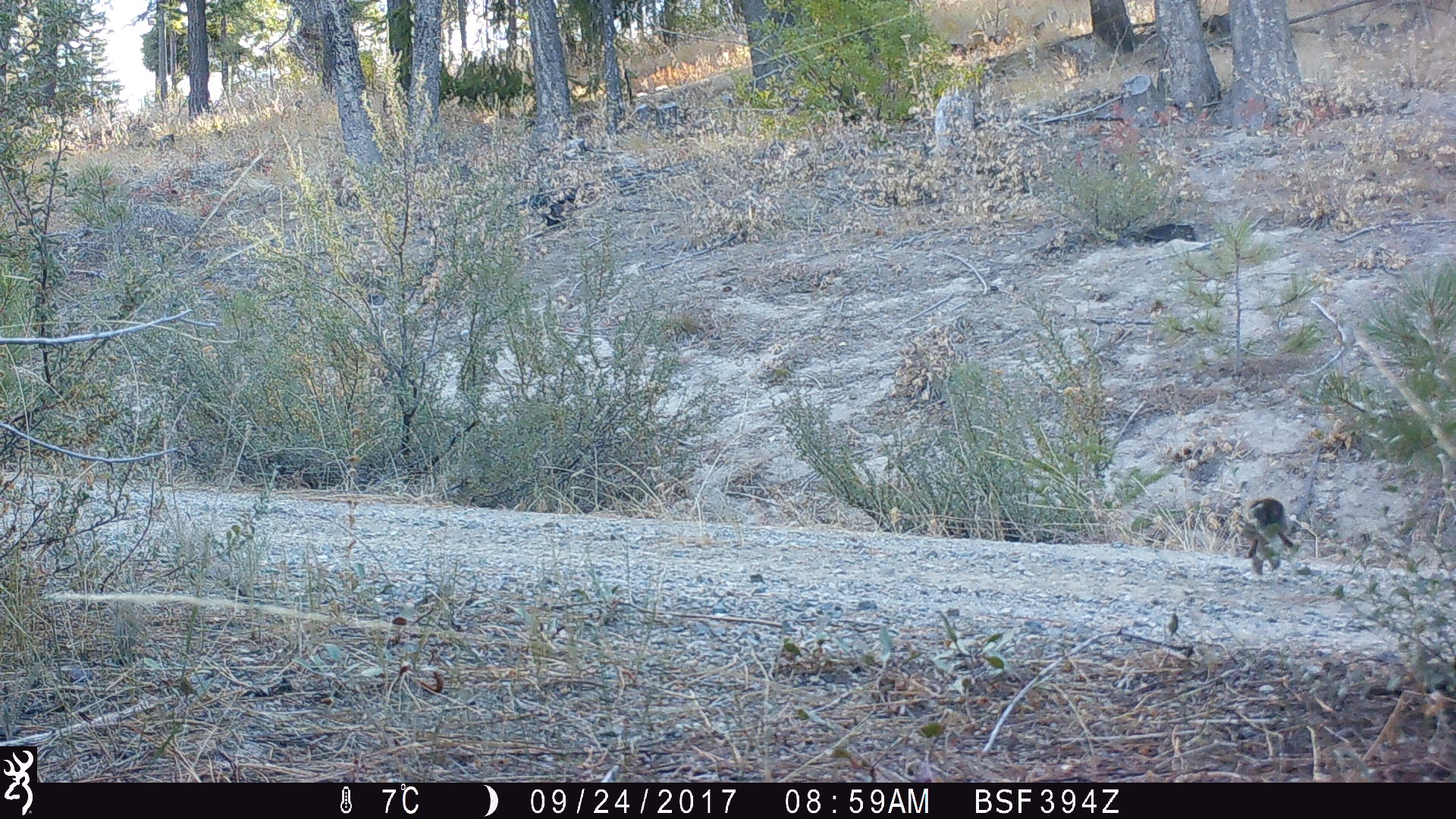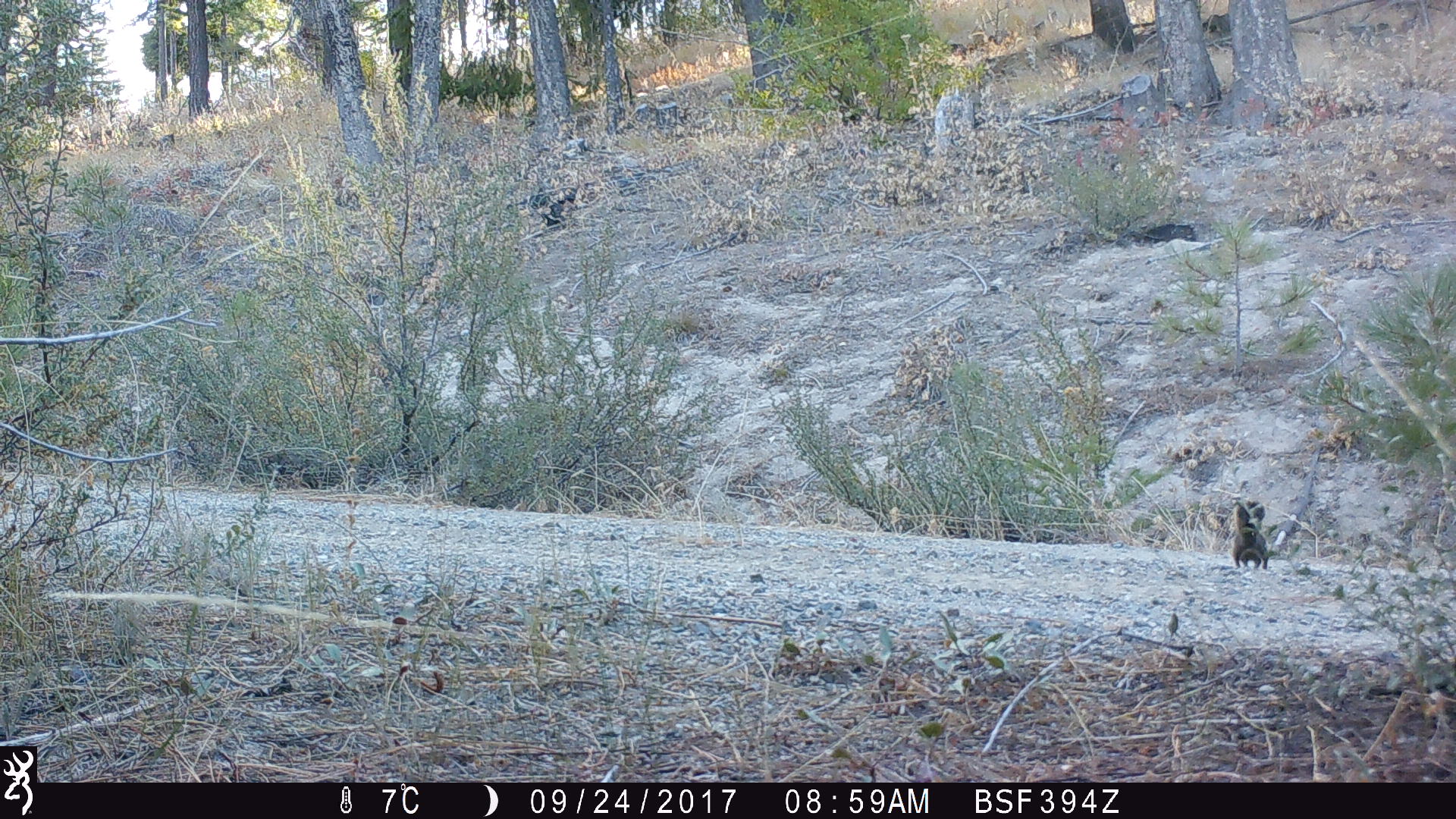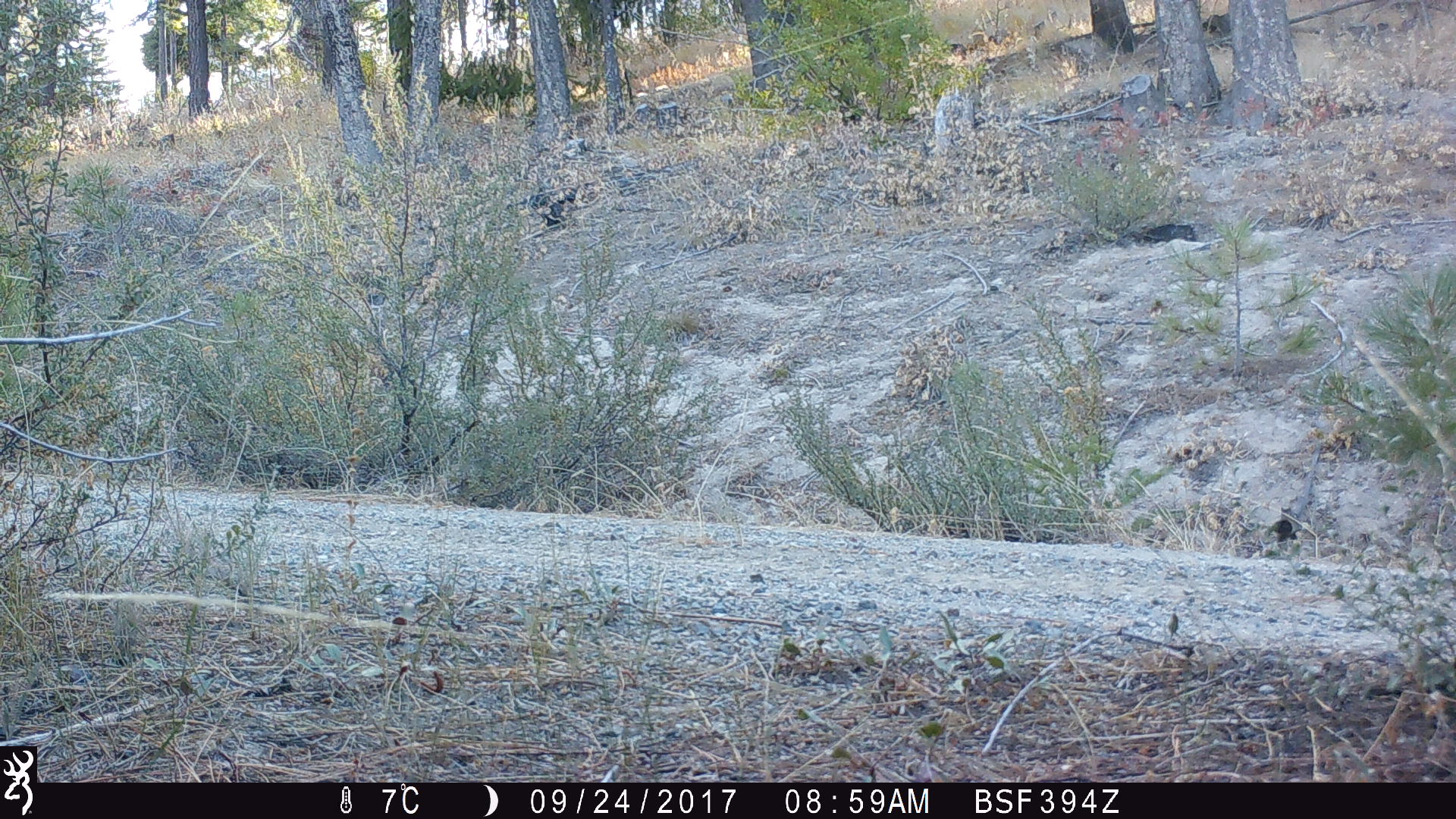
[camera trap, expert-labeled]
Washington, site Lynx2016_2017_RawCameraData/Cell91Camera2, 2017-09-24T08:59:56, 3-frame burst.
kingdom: Animalia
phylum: Chordata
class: Mammalia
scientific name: Mammalia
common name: small mammal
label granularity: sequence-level